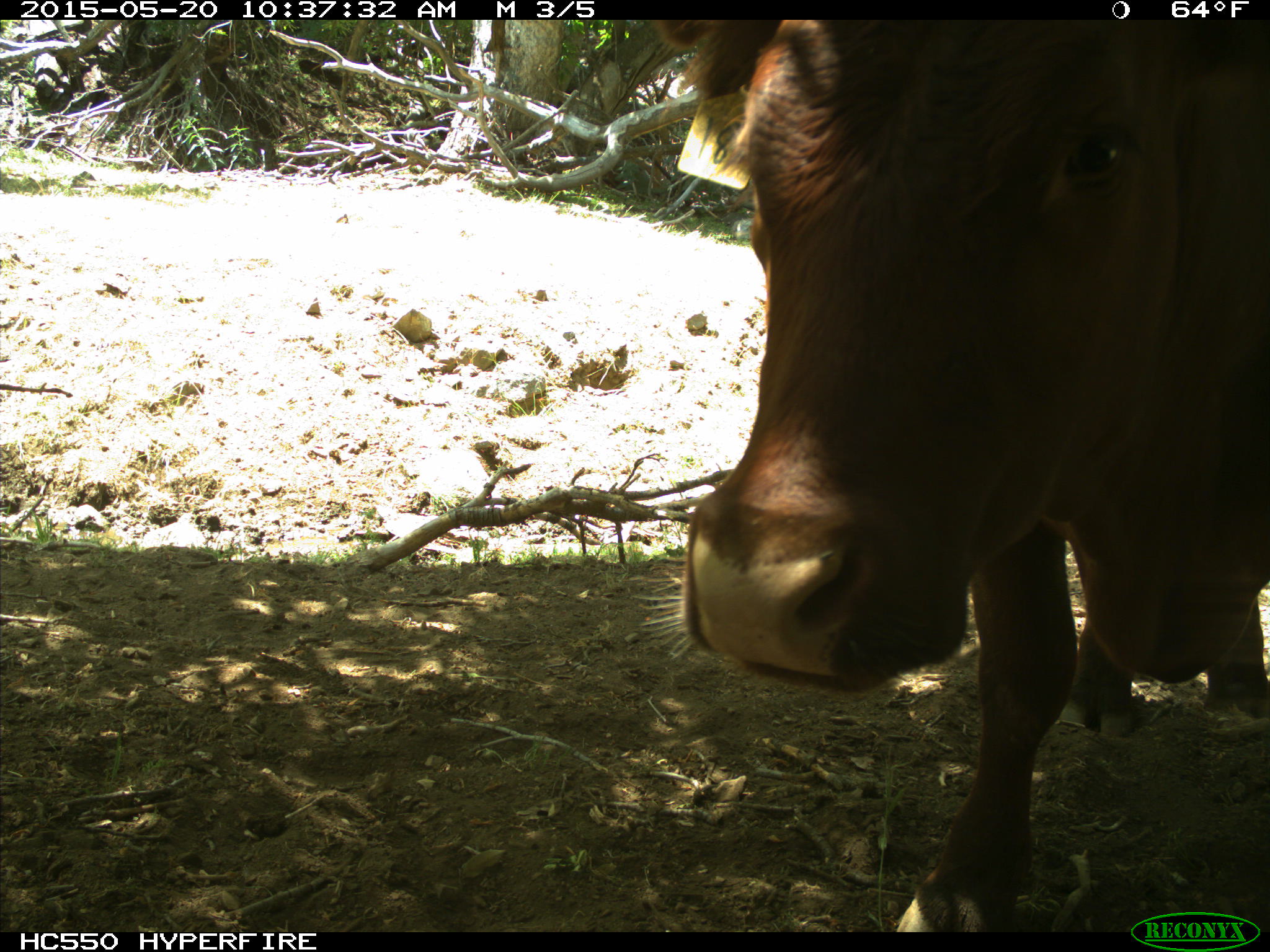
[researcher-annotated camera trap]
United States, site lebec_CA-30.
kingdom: Animalia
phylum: Chordata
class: Mammalia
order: Artiodactyla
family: Bovidae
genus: Bos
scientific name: Bos taurus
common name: domestic cow